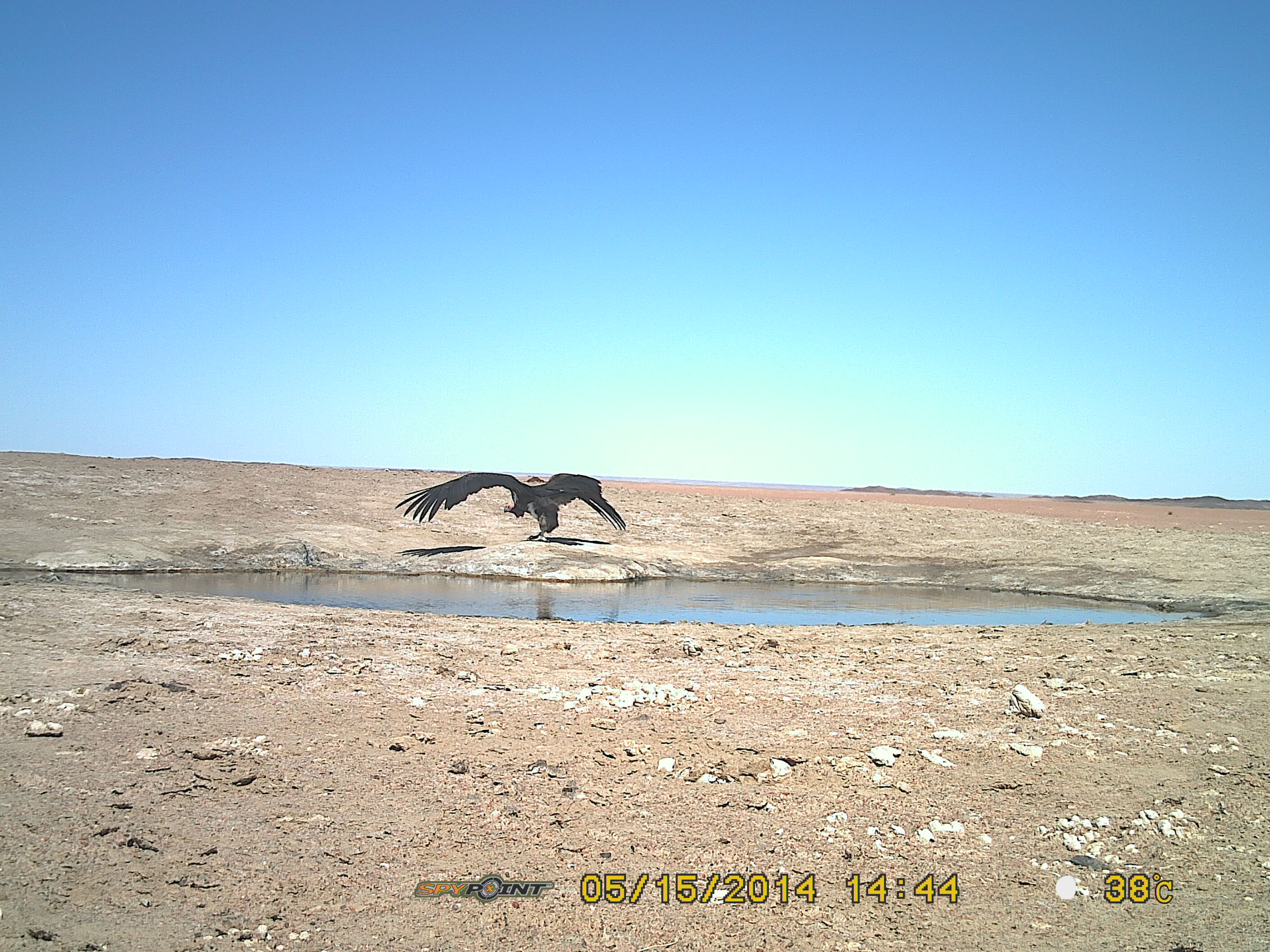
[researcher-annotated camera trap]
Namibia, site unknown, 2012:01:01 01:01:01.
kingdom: Animalia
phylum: Chordata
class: Aves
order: Accipitriformes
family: Accipitridae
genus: Torgos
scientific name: Torgos tracheliotos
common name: lappet-faced vulture